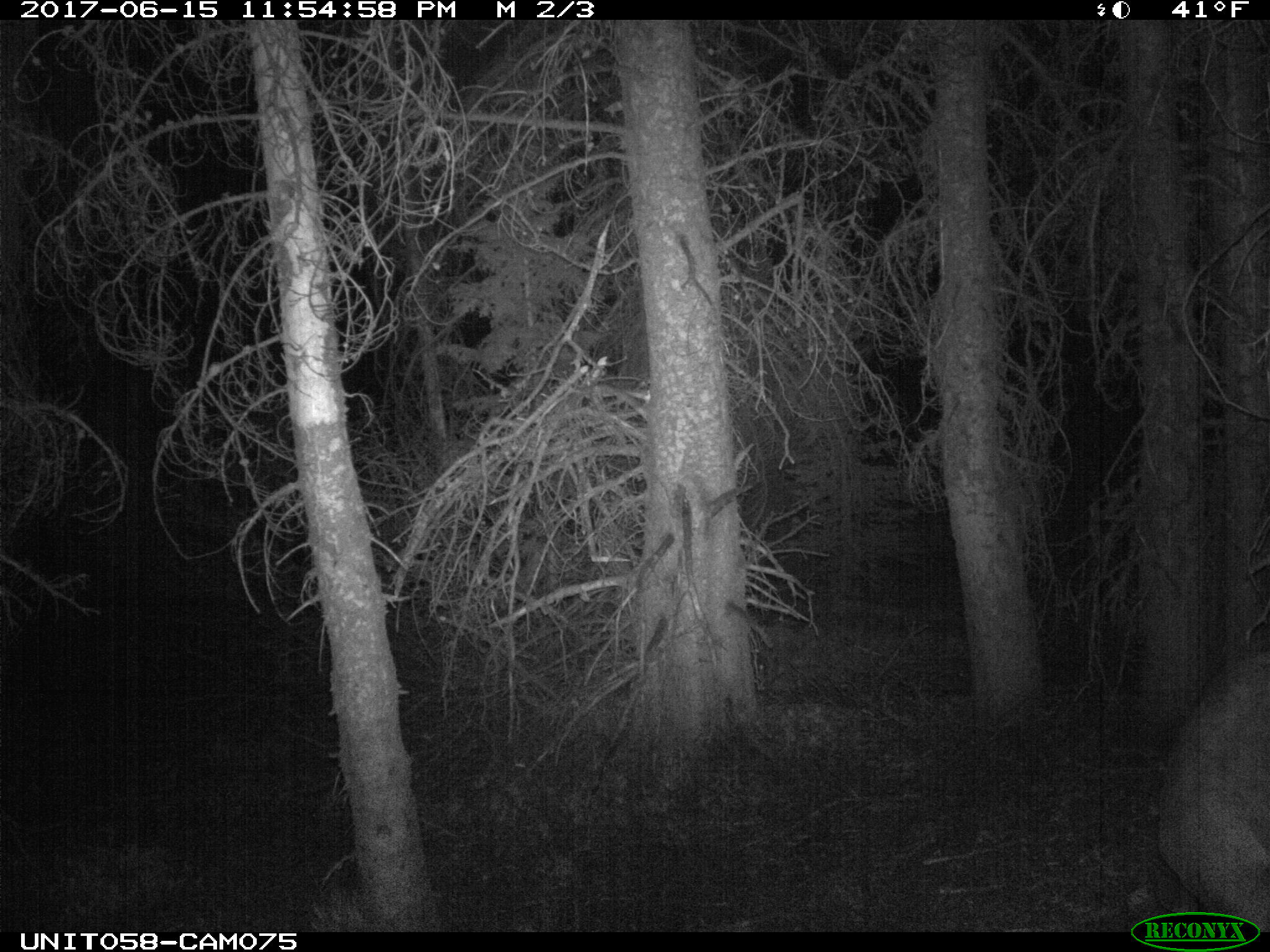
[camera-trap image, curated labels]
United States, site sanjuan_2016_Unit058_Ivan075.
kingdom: Animalia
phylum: Chordata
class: Mammalia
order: Artiodactyla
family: Cervidae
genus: Cervus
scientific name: Cervus elaphus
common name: red deer